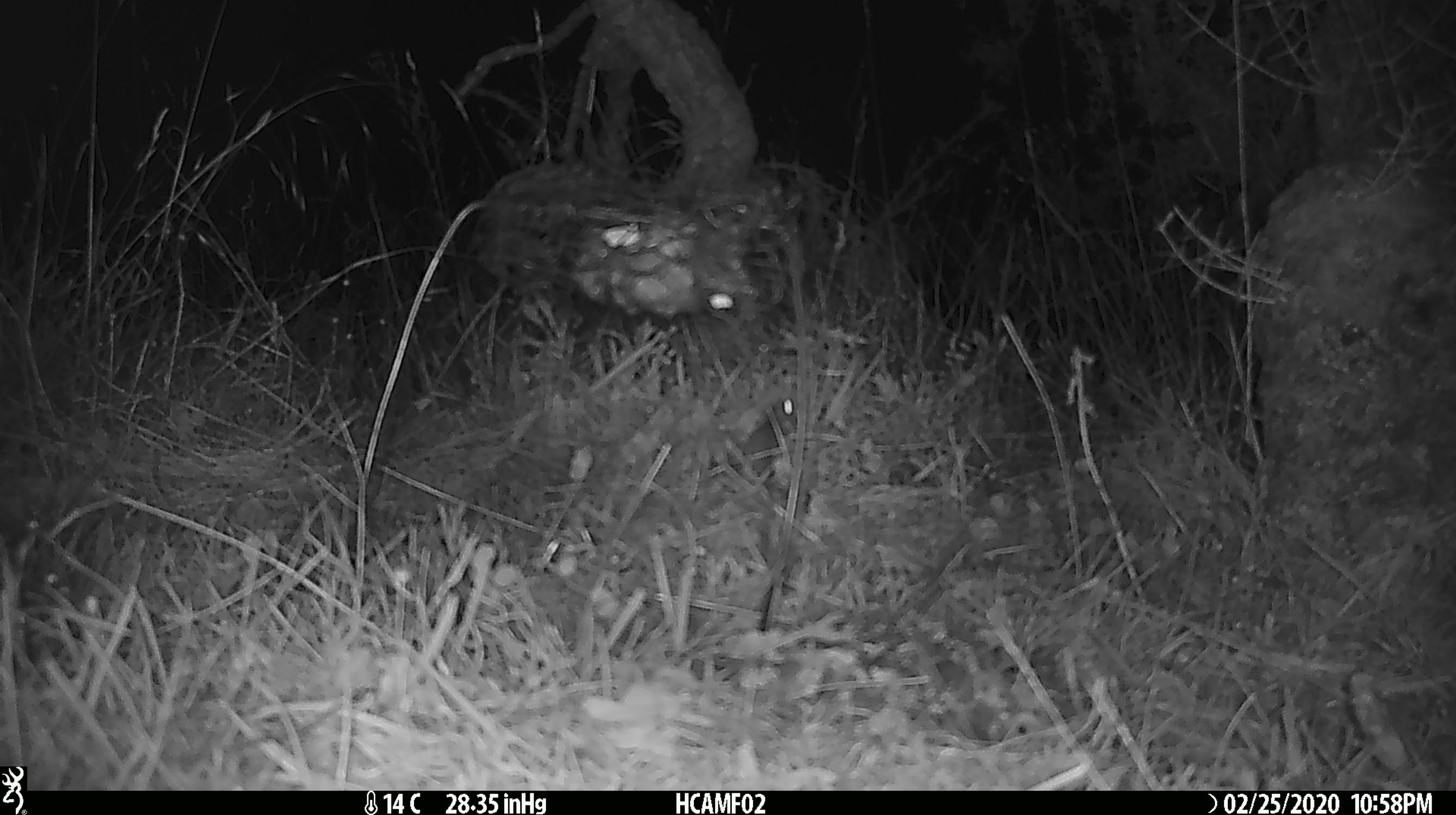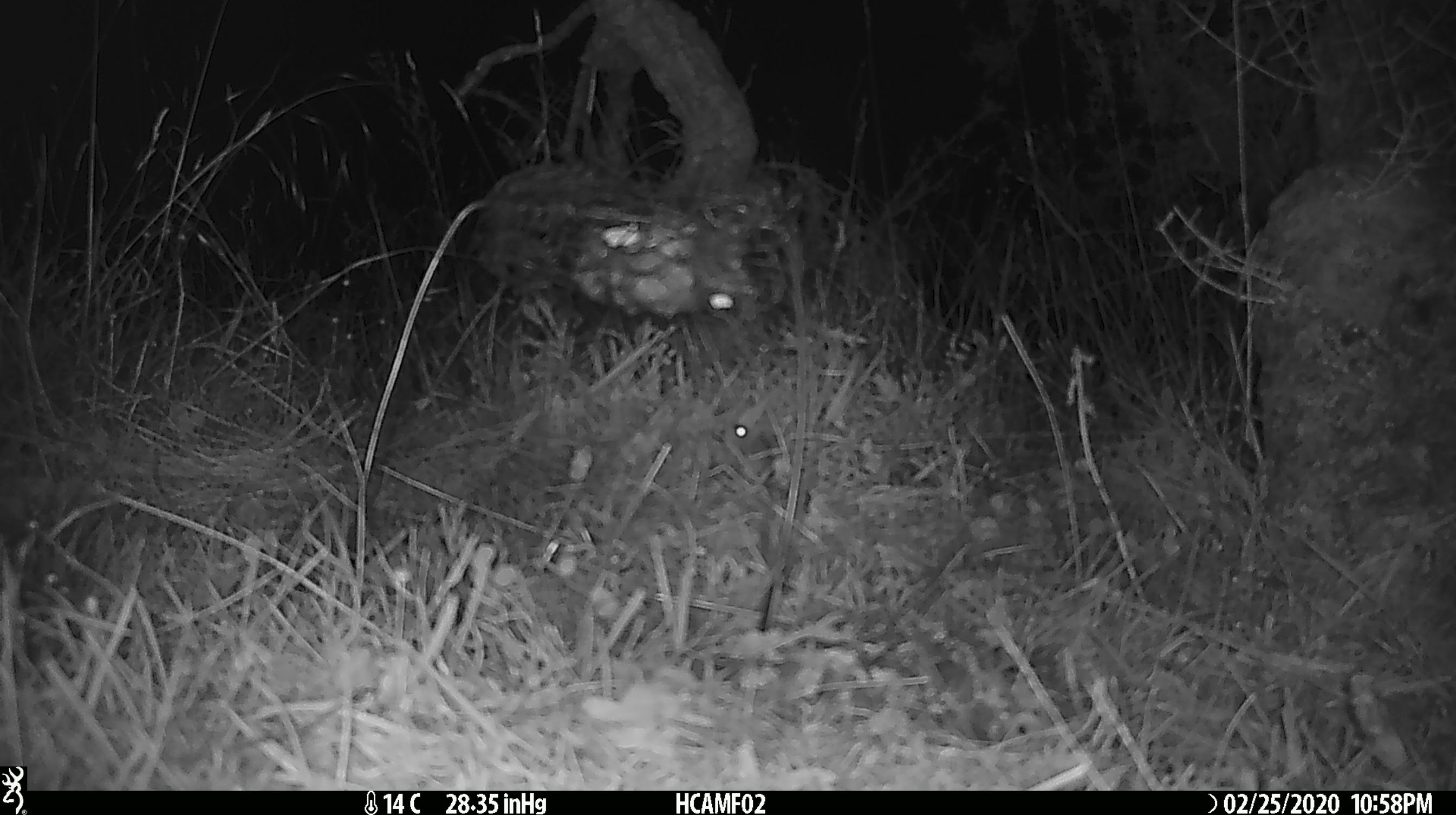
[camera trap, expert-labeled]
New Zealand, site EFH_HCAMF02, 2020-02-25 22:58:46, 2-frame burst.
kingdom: Animalia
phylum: Chordata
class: Mammalia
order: Rodentia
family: Muridae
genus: Mus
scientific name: Mus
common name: mouse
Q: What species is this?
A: Mouse (Mus).